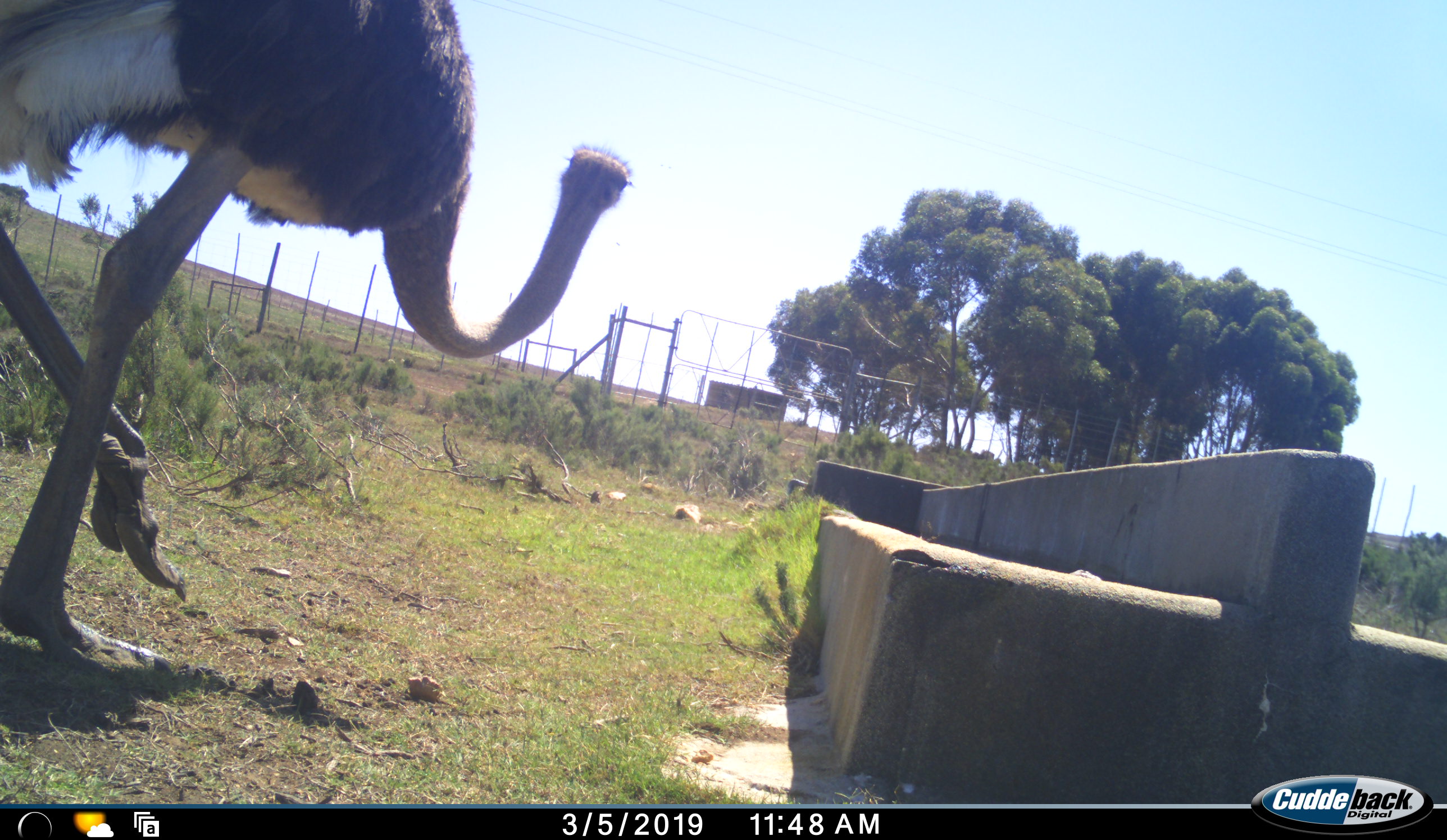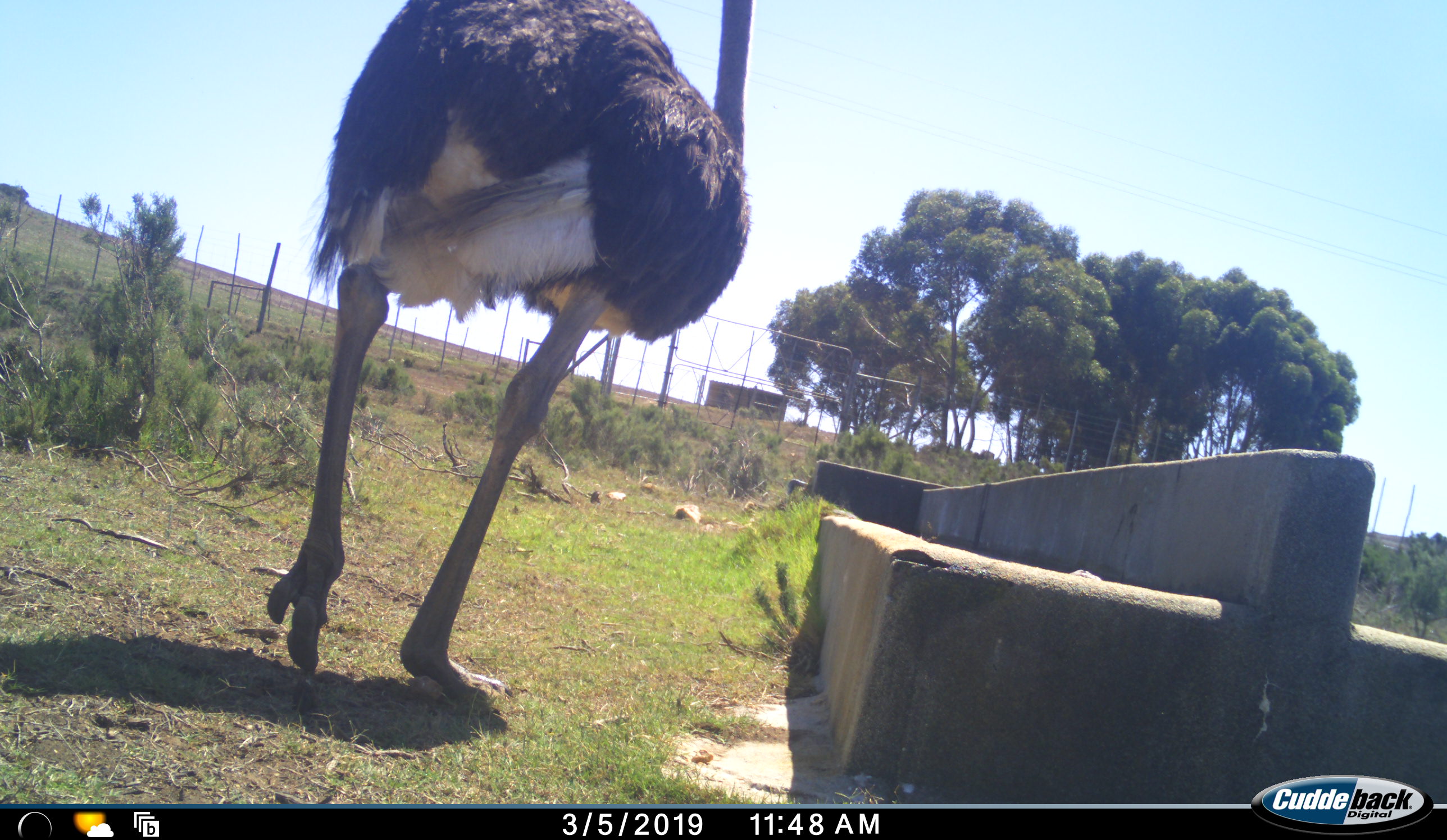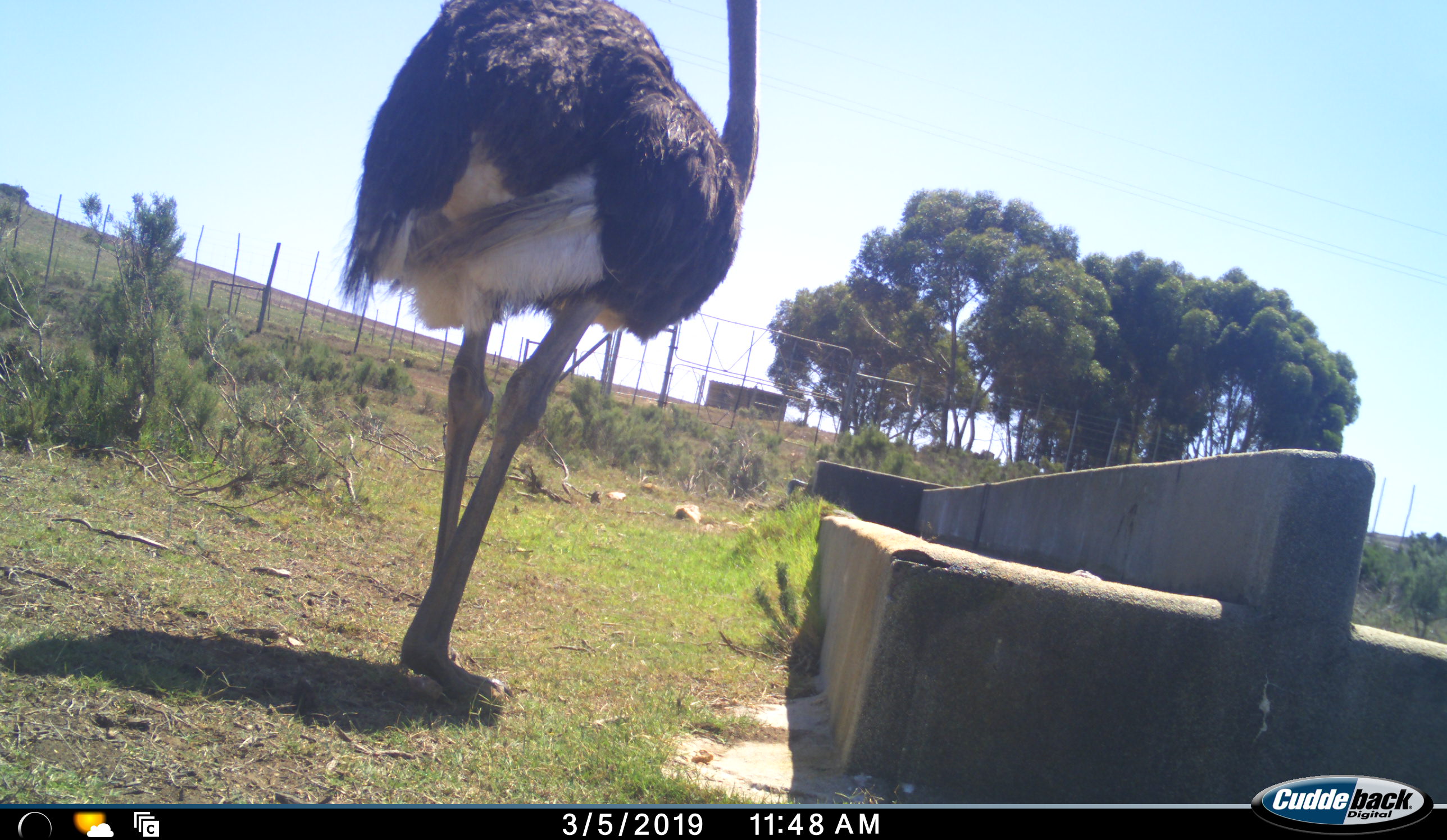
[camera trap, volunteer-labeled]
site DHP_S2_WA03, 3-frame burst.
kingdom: Animalia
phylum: Chordata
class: Aves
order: Struthioniformes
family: Struthionidae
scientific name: Struthionidae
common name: ostrich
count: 1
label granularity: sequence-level